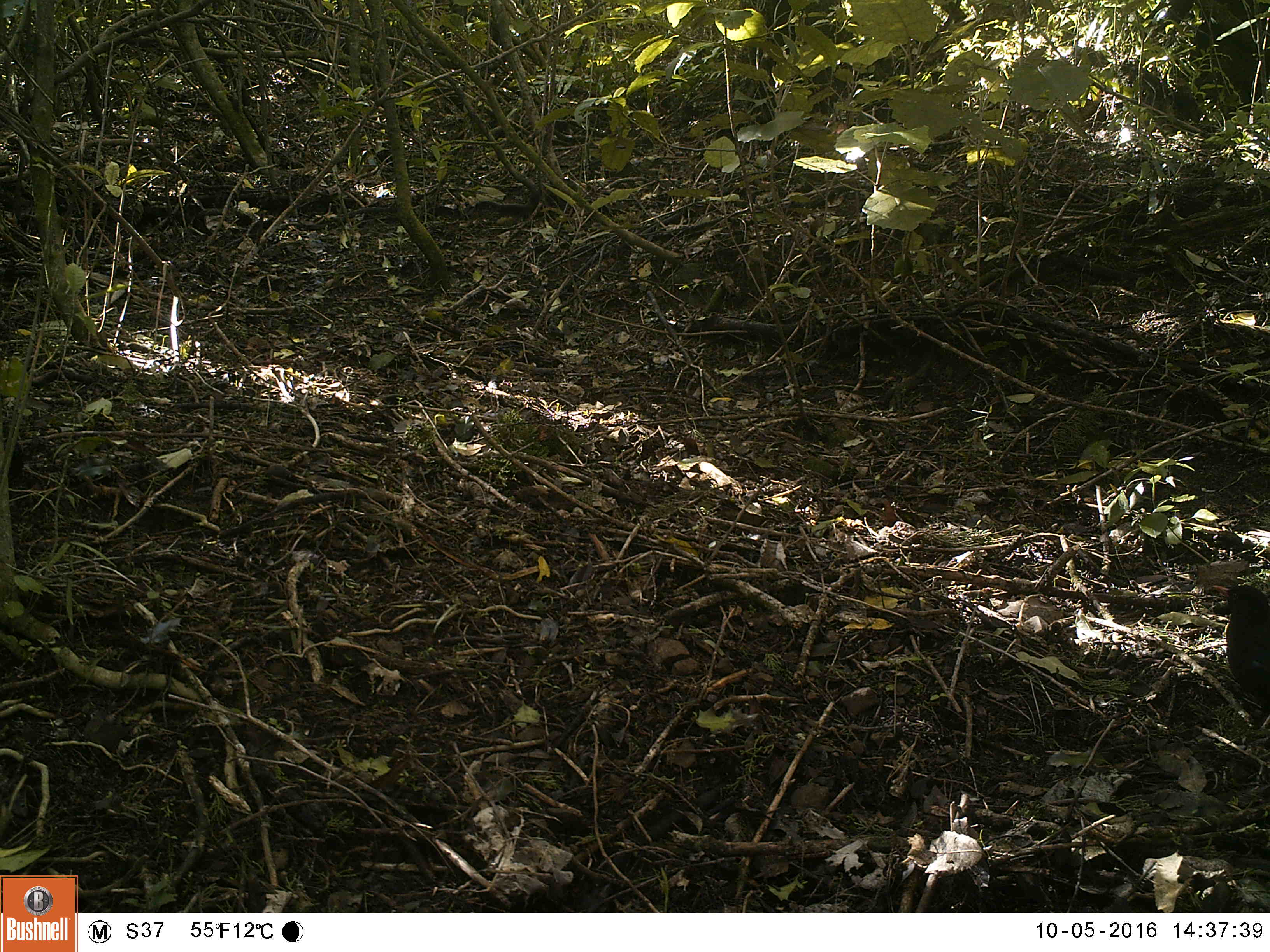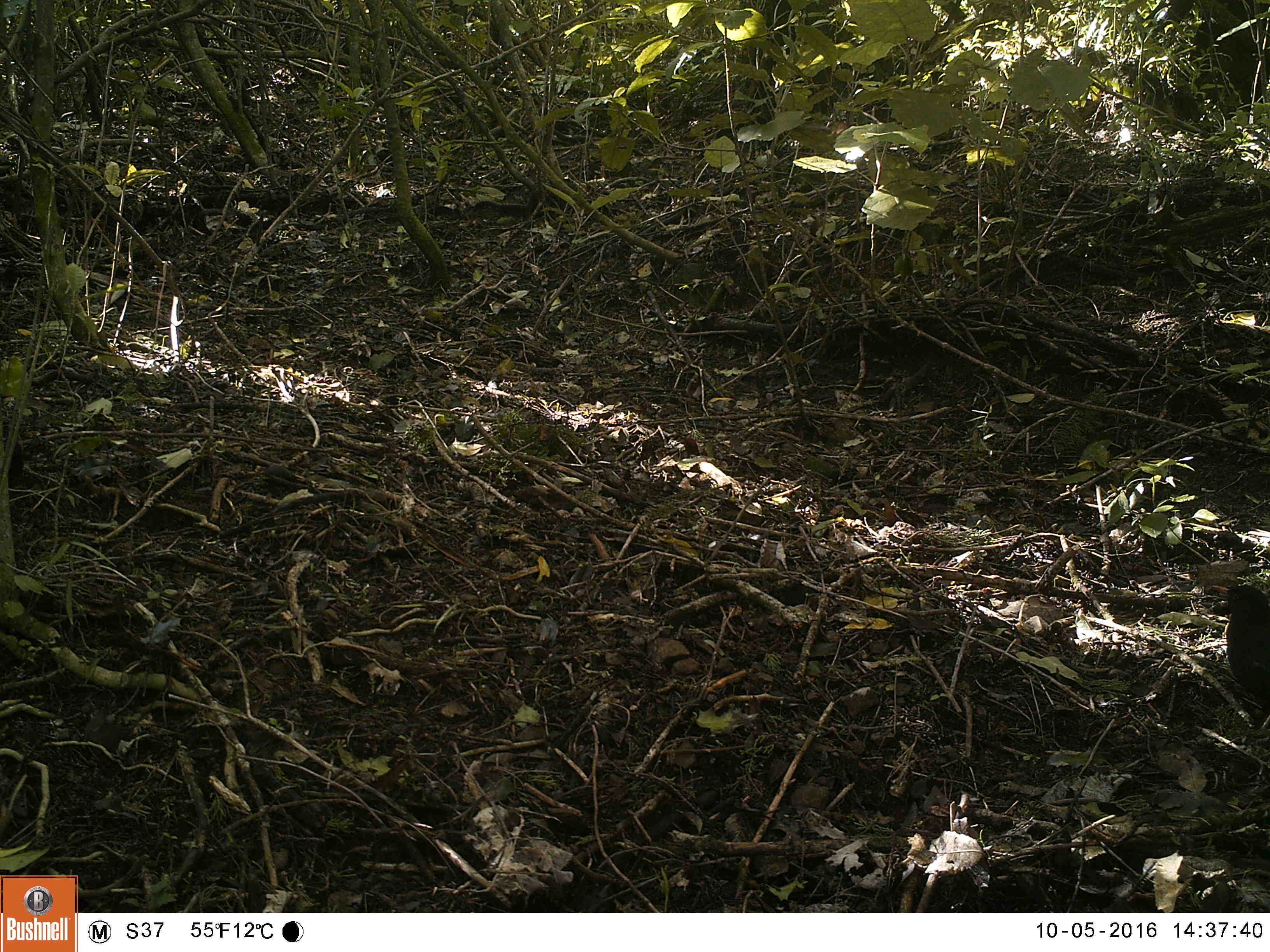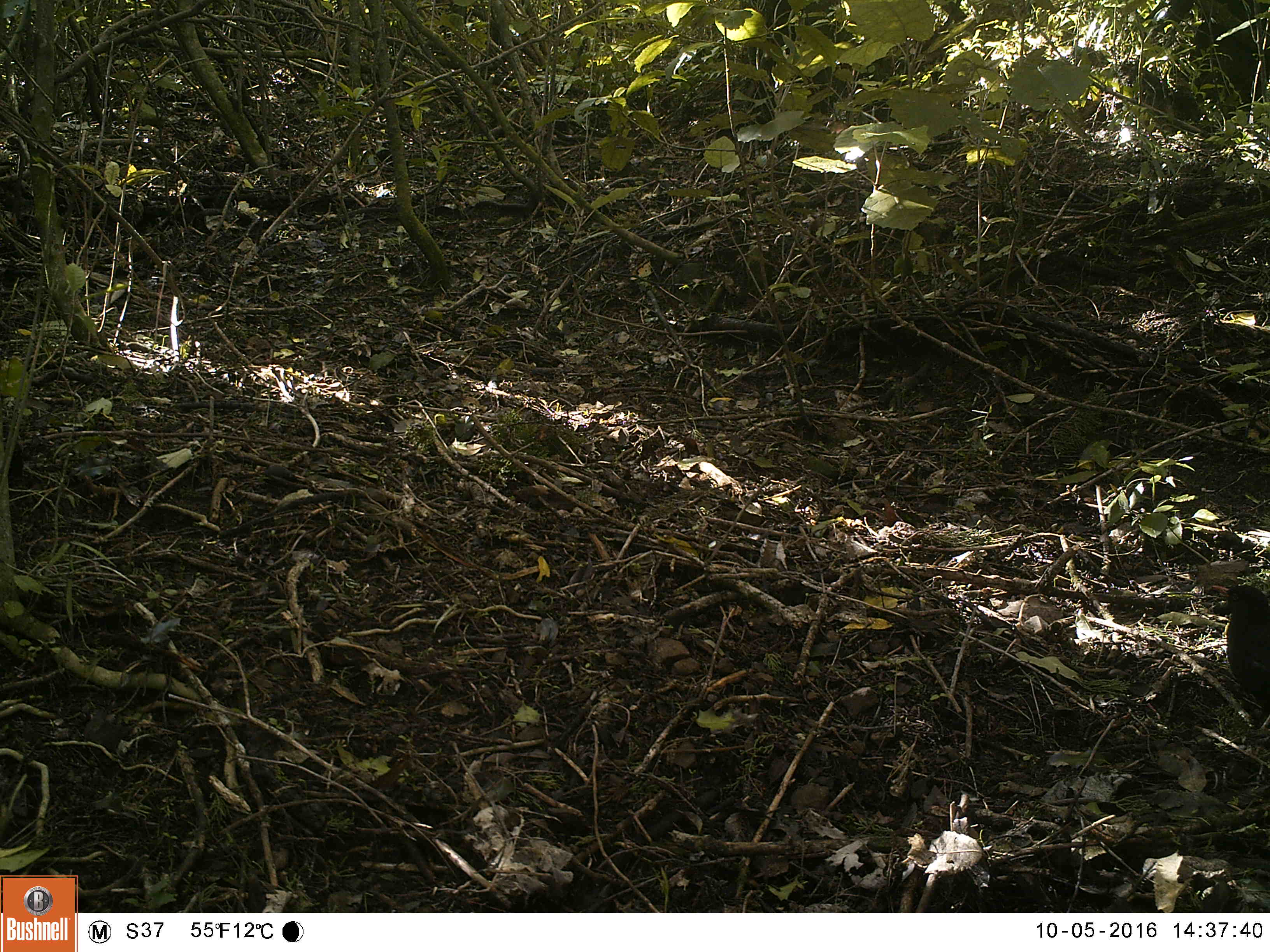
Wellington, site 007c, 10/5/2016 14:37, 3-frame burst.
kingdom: Animalia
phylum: Chordata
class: Aves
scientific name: Aves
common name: bird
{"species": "bird (Aves)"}